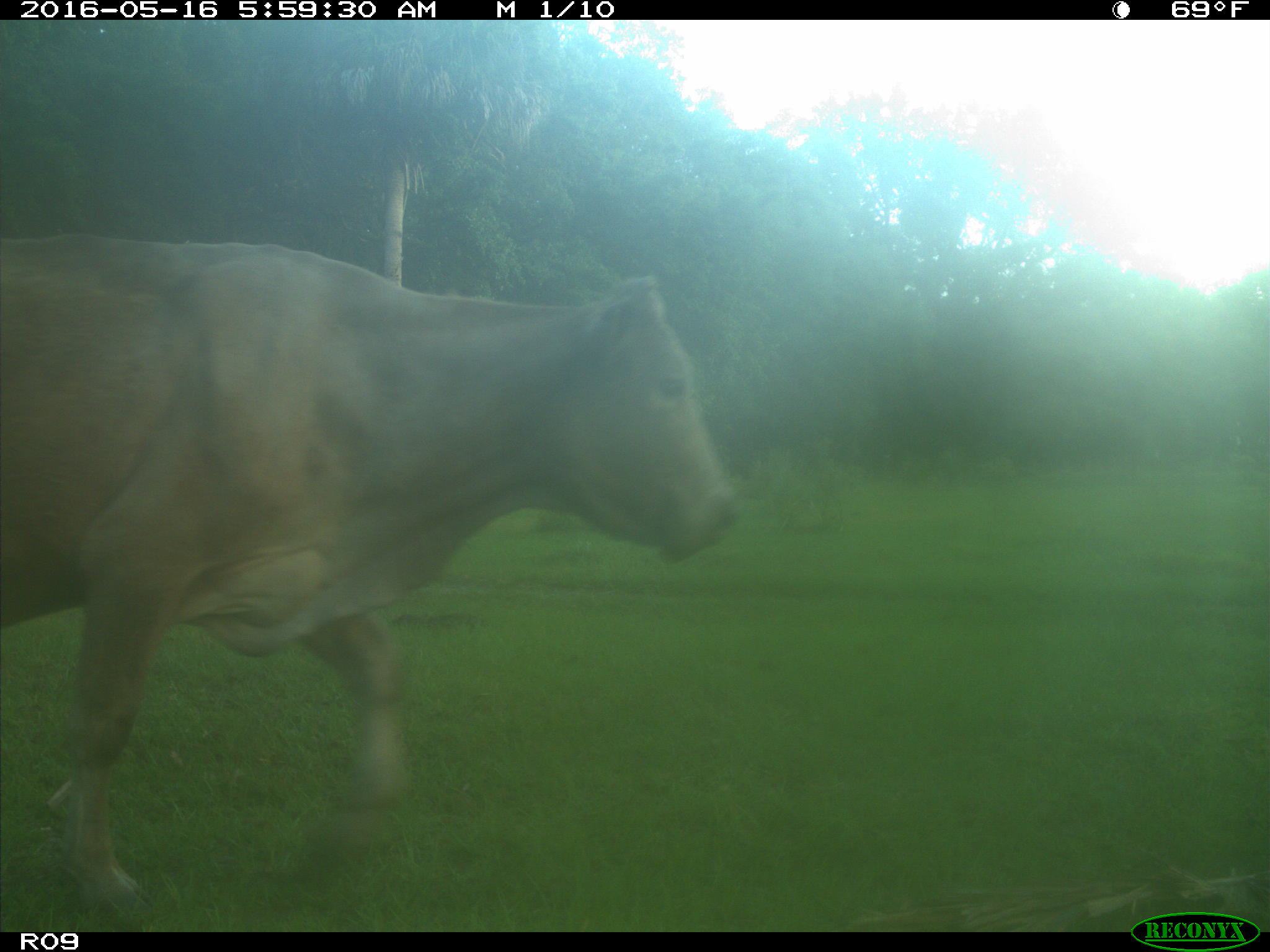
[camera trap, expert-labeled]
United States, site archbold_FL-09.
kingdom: Animalia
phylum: Chordata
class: Mammalia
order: Artiodactyla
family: Bovidae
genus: Bos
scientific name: Bos taurus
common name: domestic cow